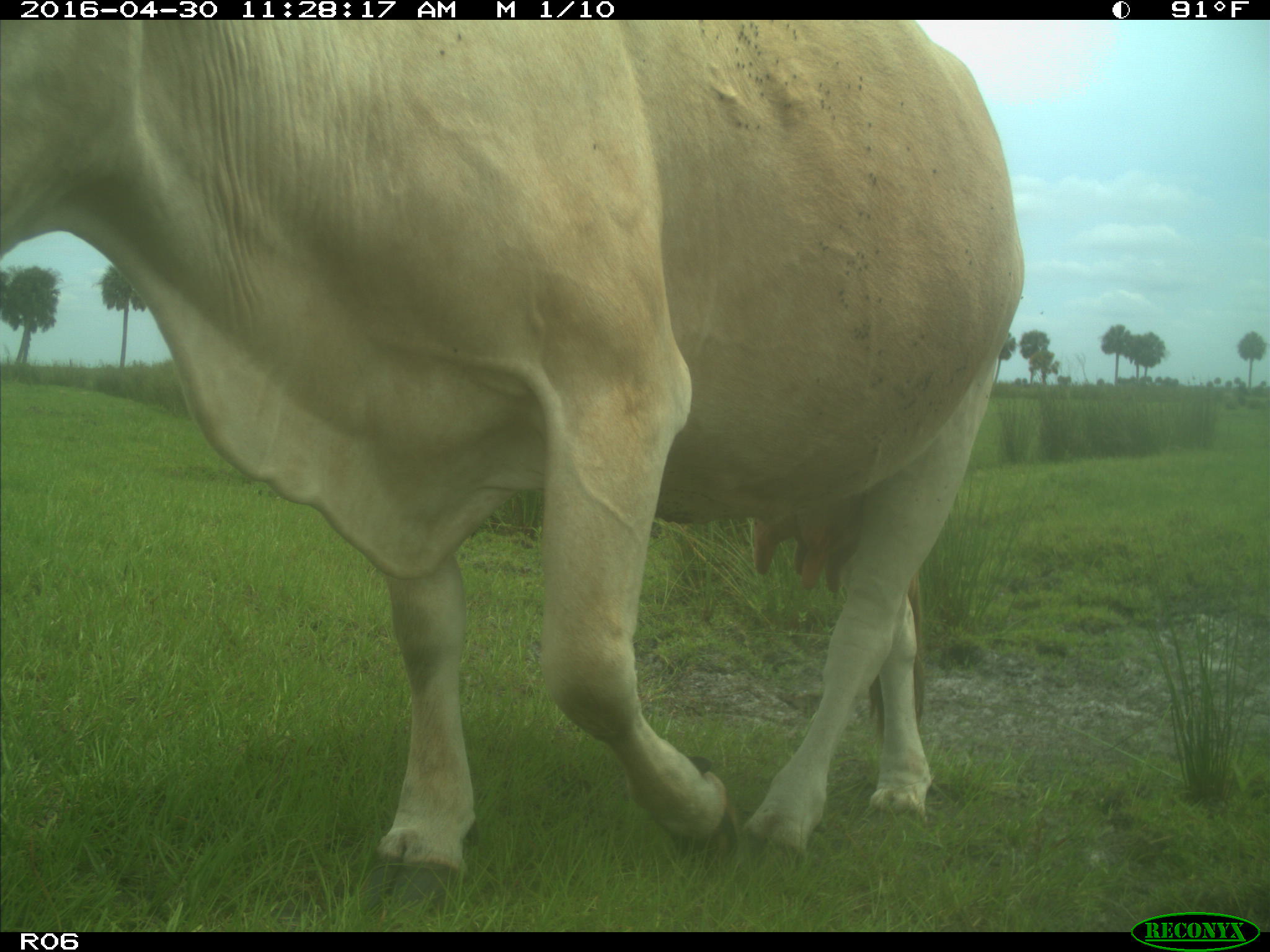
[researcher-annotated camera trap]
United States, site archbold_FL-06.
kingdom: Animalia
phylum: Chordata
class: Mammalia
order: Artiodactyla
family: Bovidae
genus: Bos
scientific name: Bos taurus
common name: domestic cow